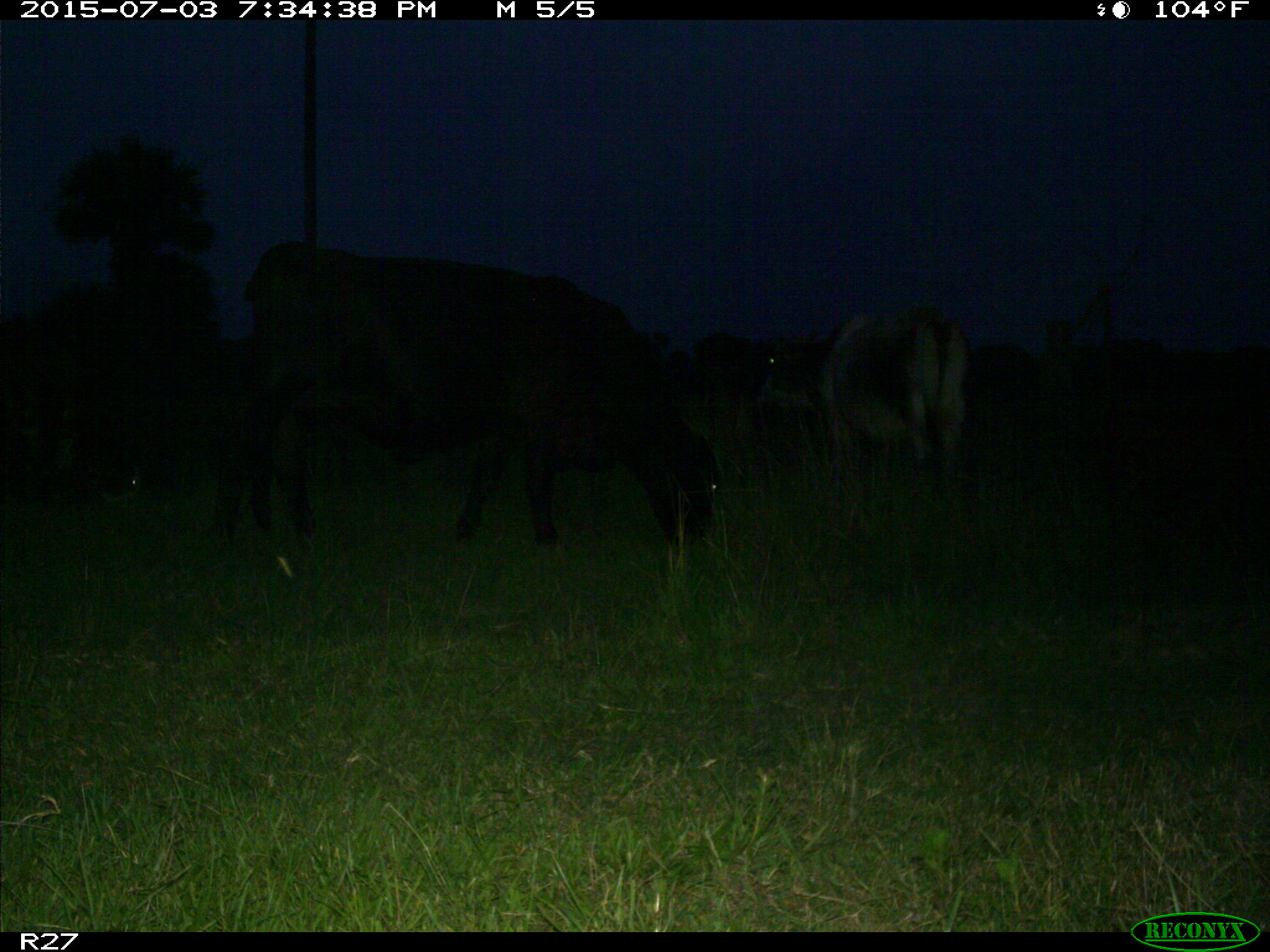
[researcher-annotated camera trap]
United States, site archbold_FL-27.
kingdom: Animalia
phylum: Chordata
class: Mammalia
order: Artiodactyla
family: Bovidae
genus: Bos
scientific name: Bos taurus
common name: domestic cow